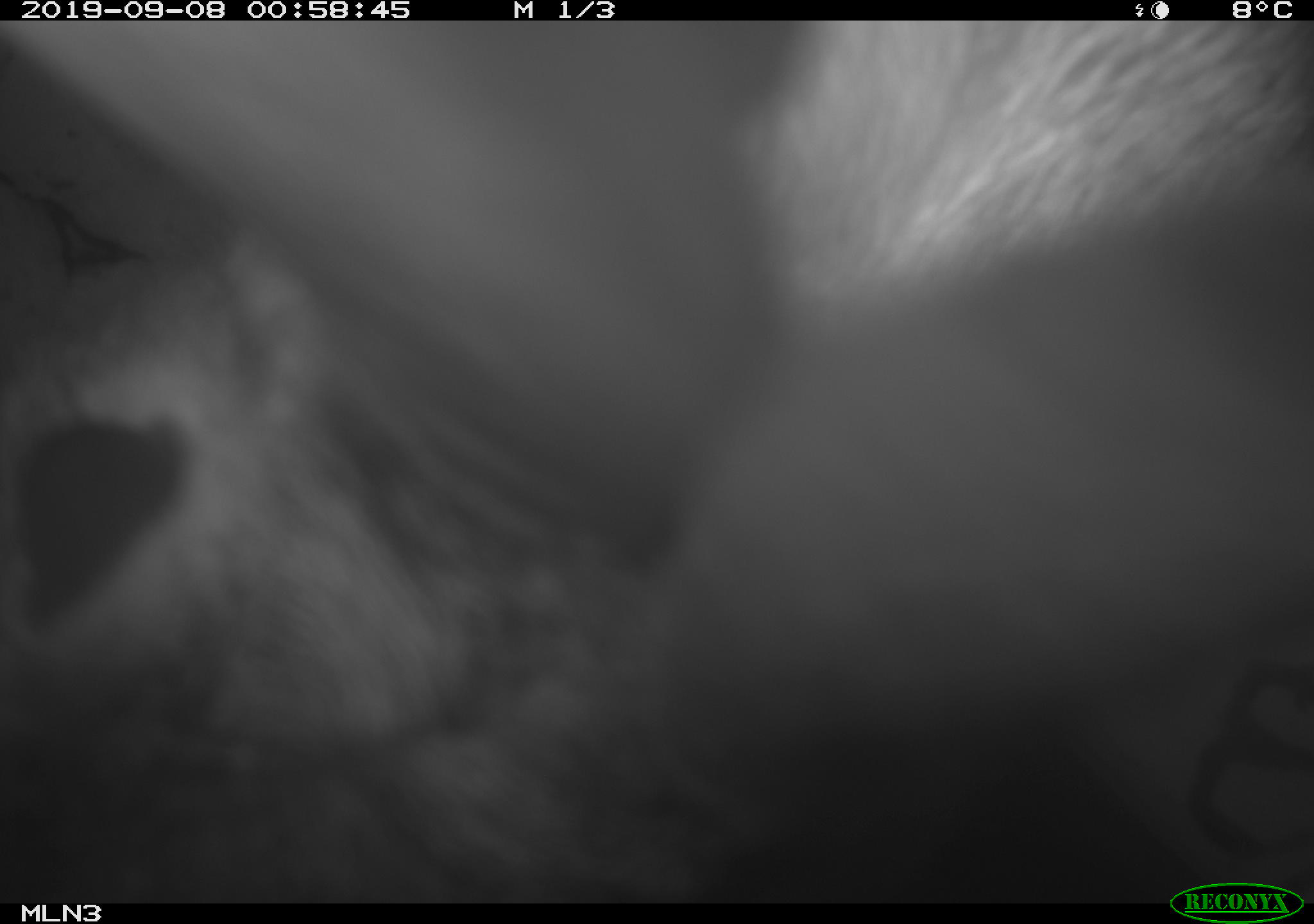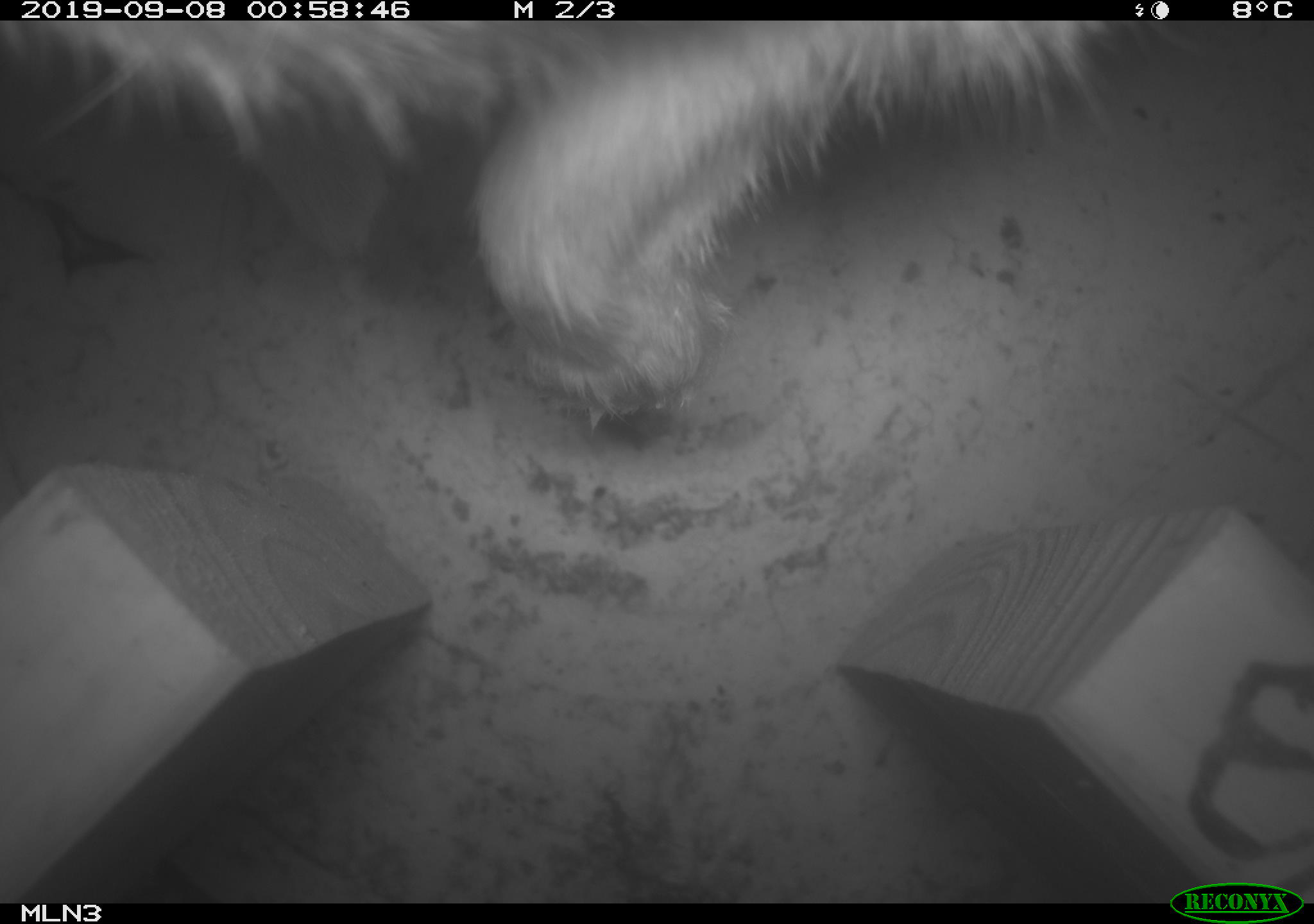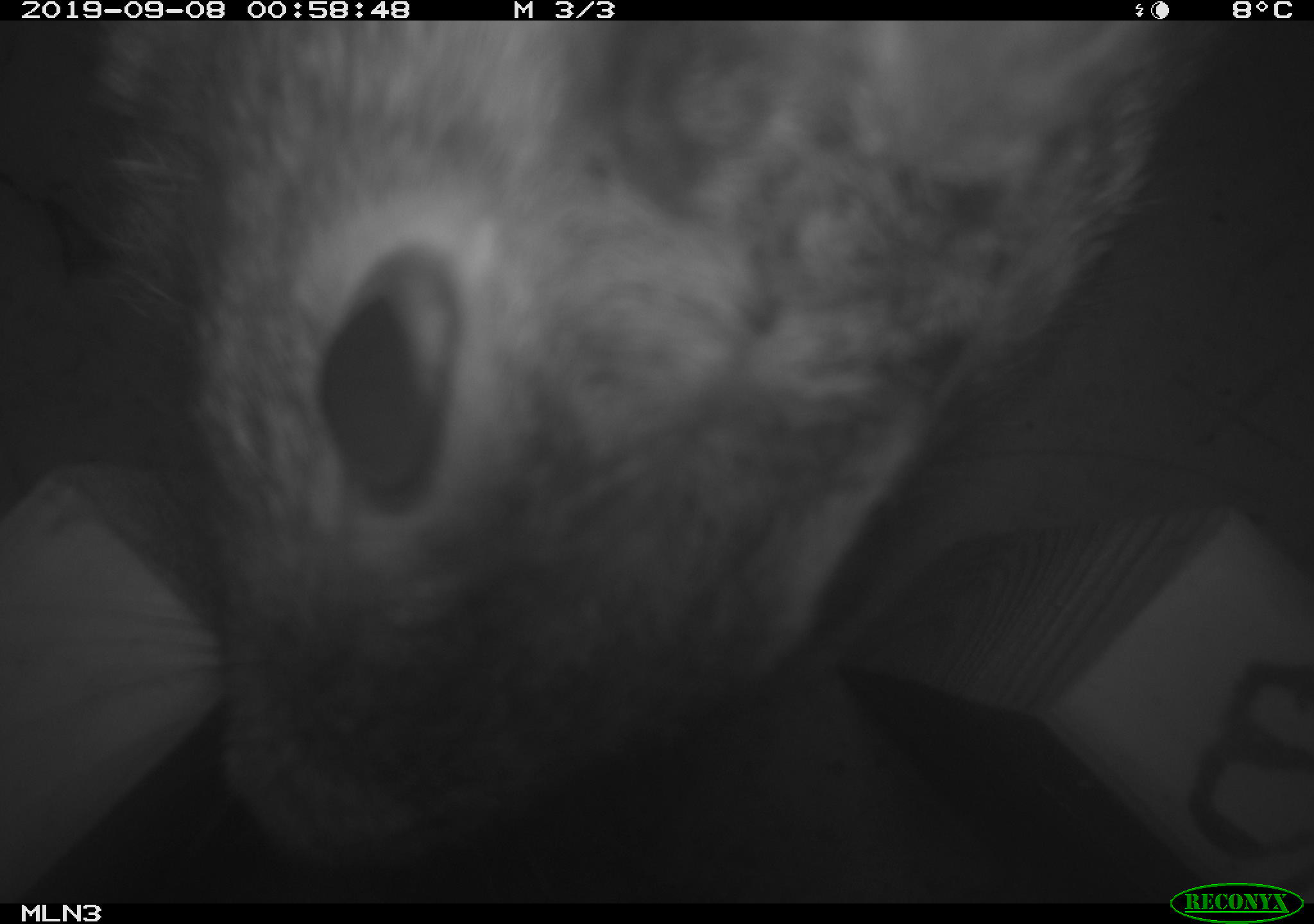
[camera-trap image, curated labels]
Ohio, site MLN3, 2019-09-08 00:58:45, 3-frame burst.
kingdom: Animalia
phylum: Chordata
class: Mammalia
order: Lagomorpha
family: Leporidae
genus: Sylvilagus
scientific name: Sylvilagus floridanus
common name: eastern cottontail